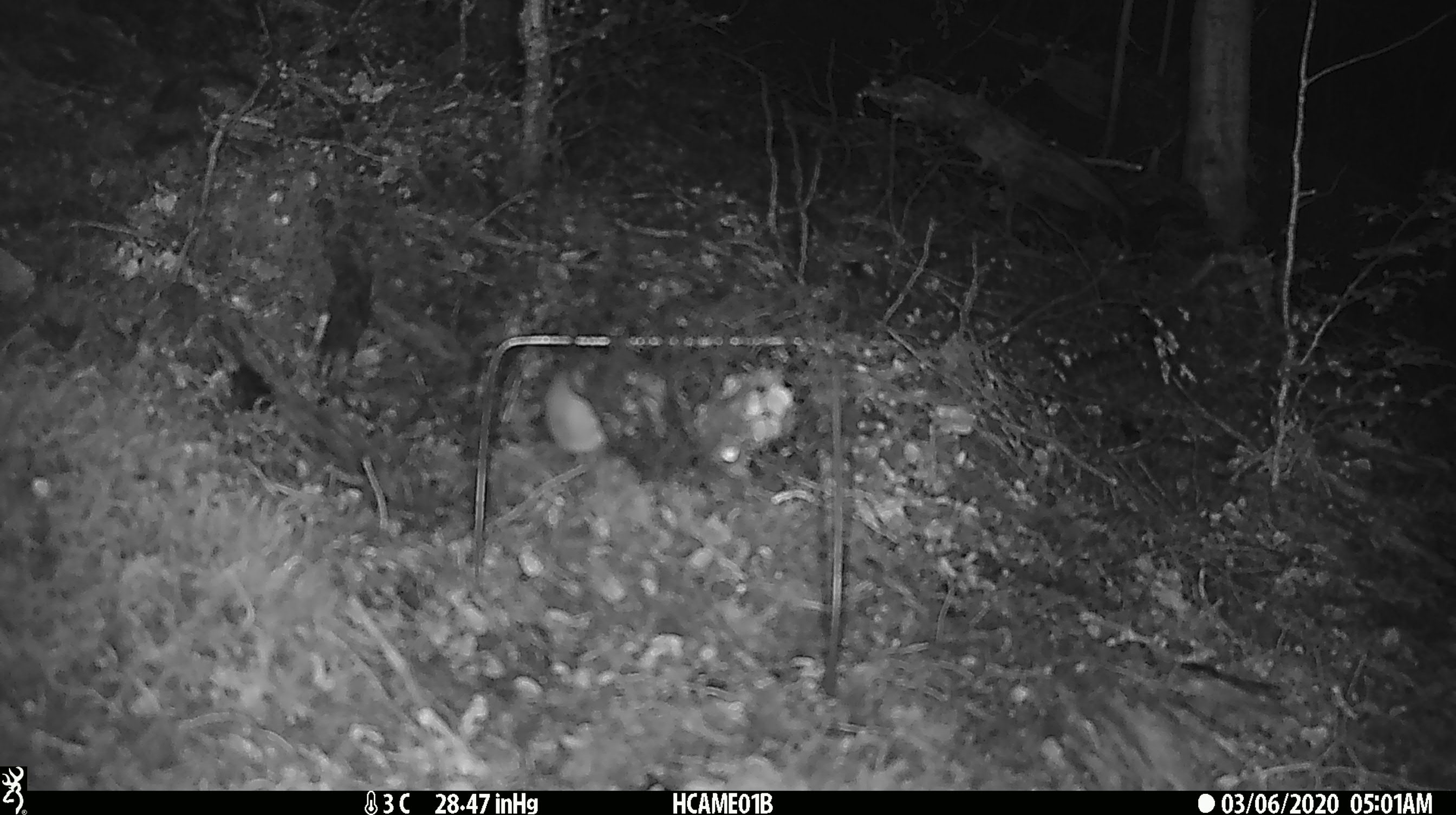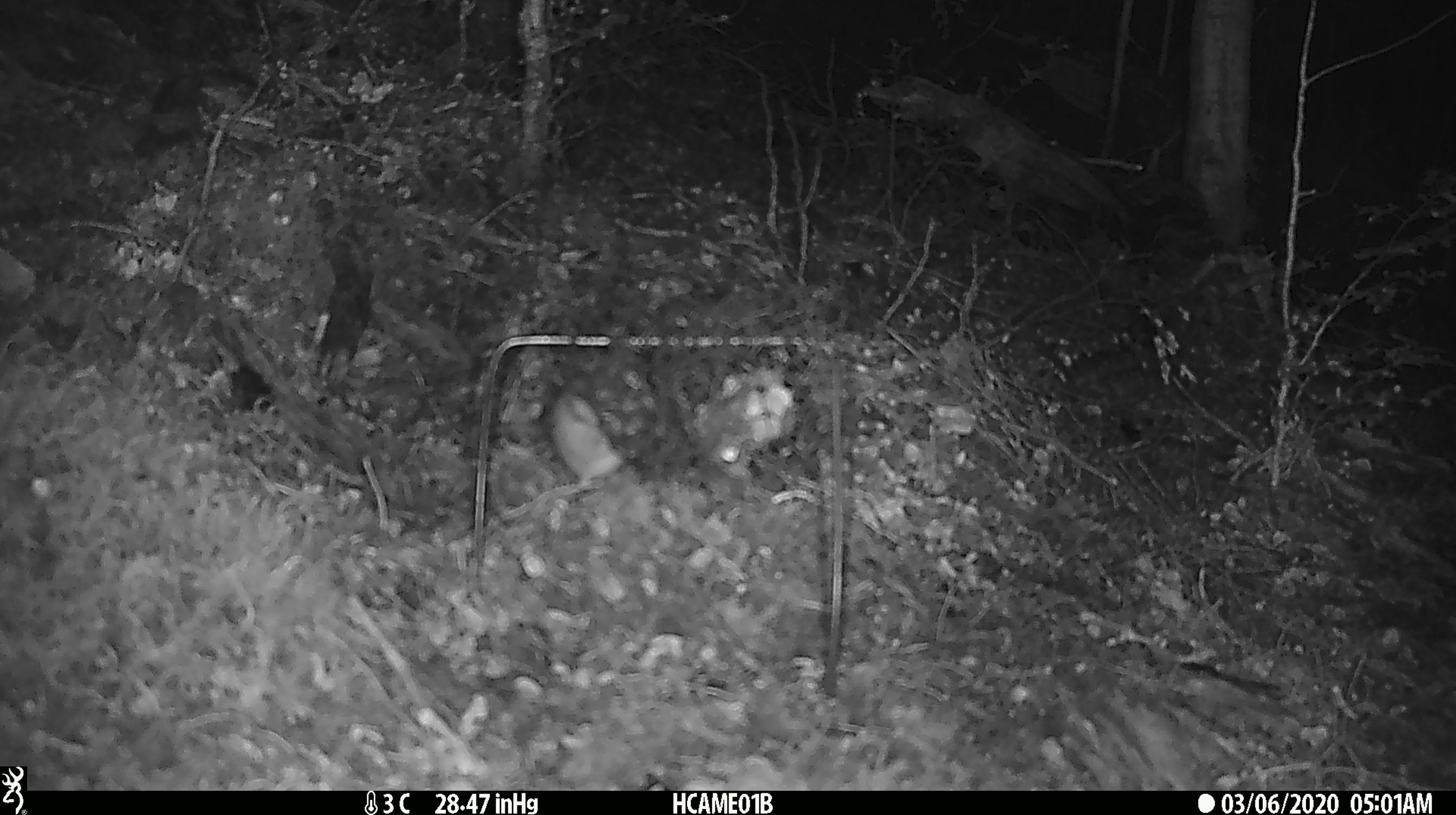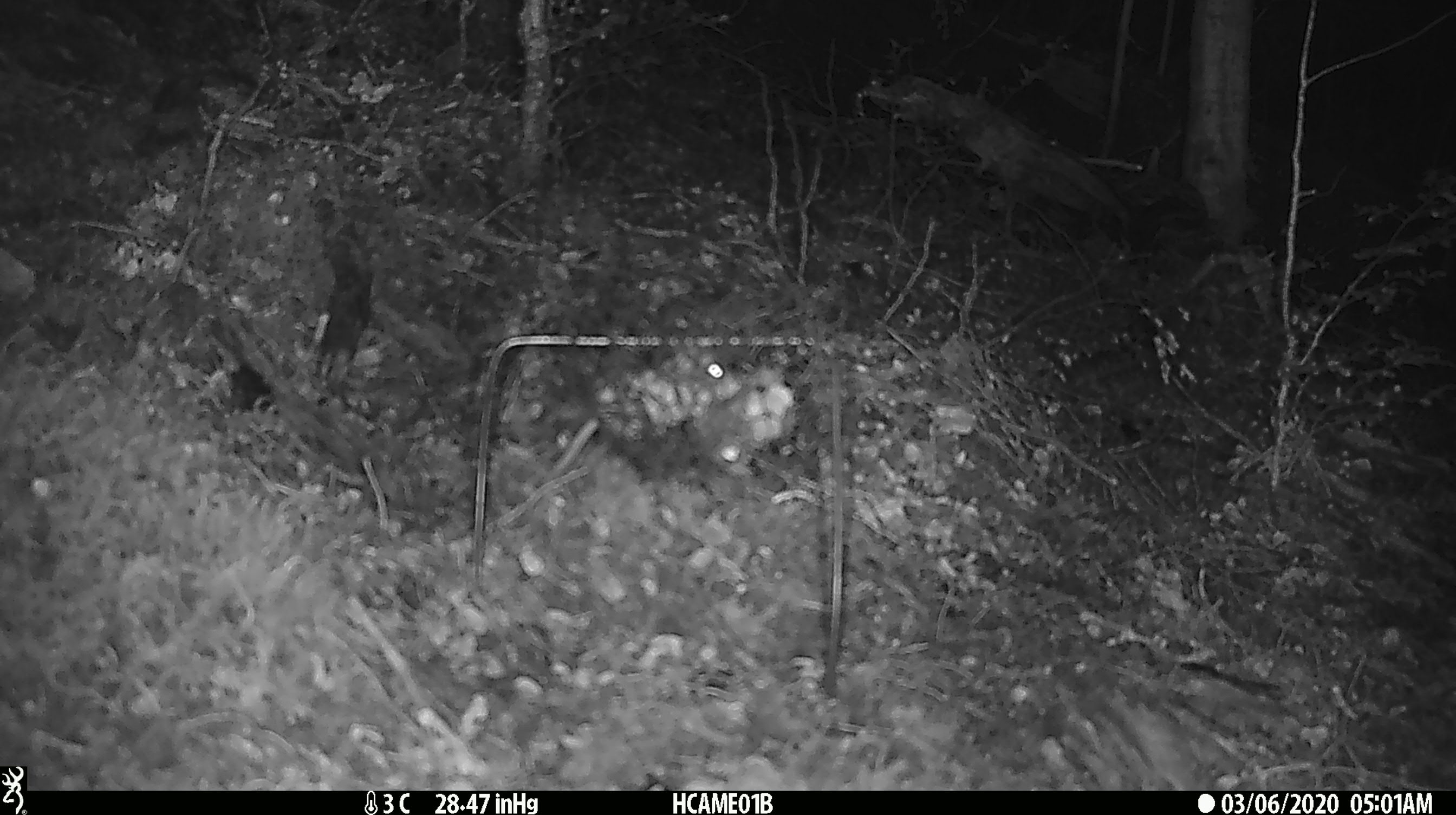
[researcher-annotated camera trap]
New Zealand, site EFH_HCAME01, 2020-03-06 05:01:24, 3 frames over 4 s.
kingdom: Animalia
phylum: Chordata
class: Mammalia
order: Rodentia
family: Muridae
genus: Mus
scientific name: Mus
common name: mouse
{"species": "mouse (Mus)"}